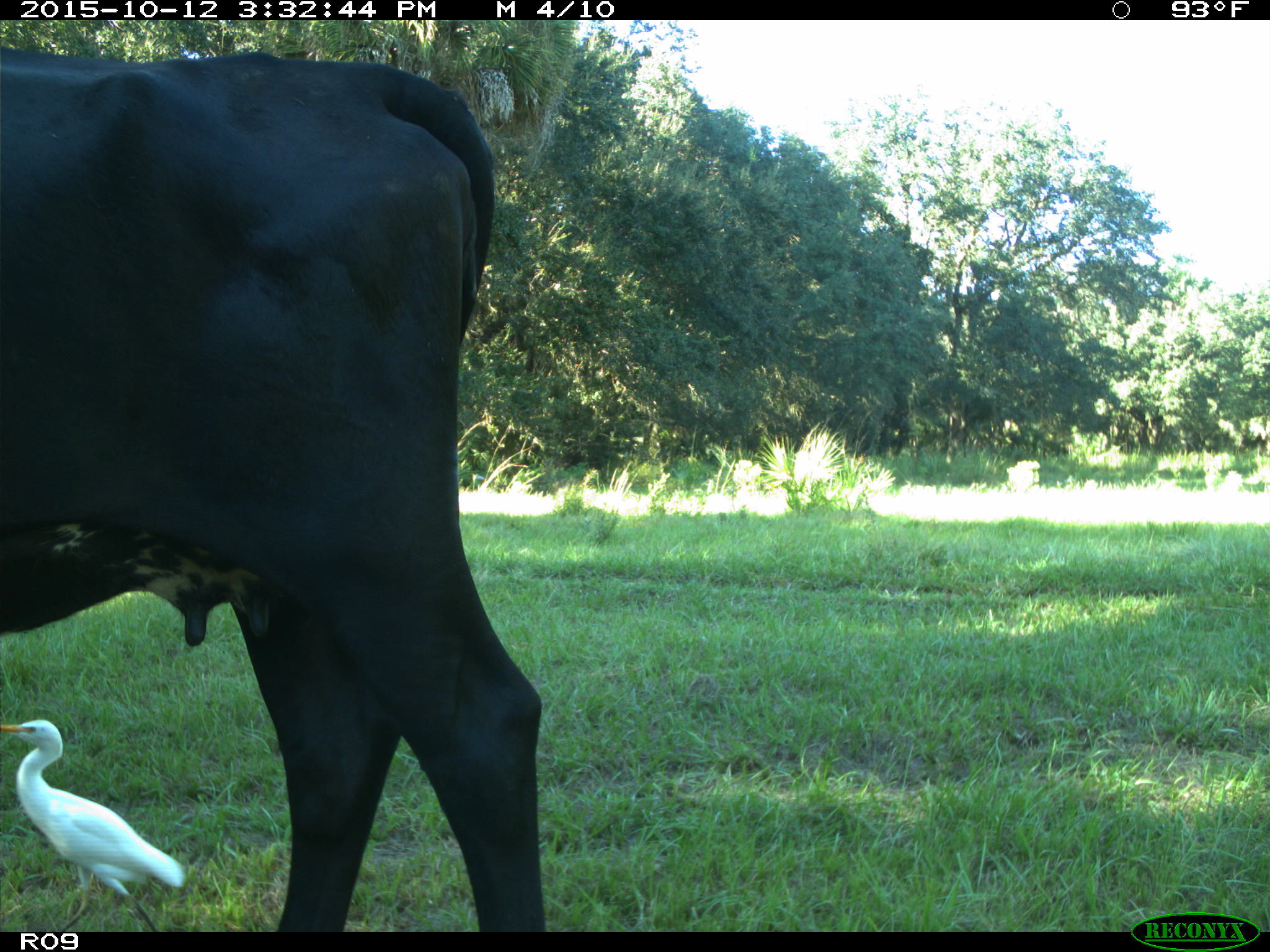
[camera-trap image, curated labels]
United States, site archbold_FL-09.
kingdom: Animalia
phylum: Chordata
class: Mammalia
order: Artiodactyla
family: Bovidae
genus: Bos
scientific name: Bos taurus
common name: domestic cow